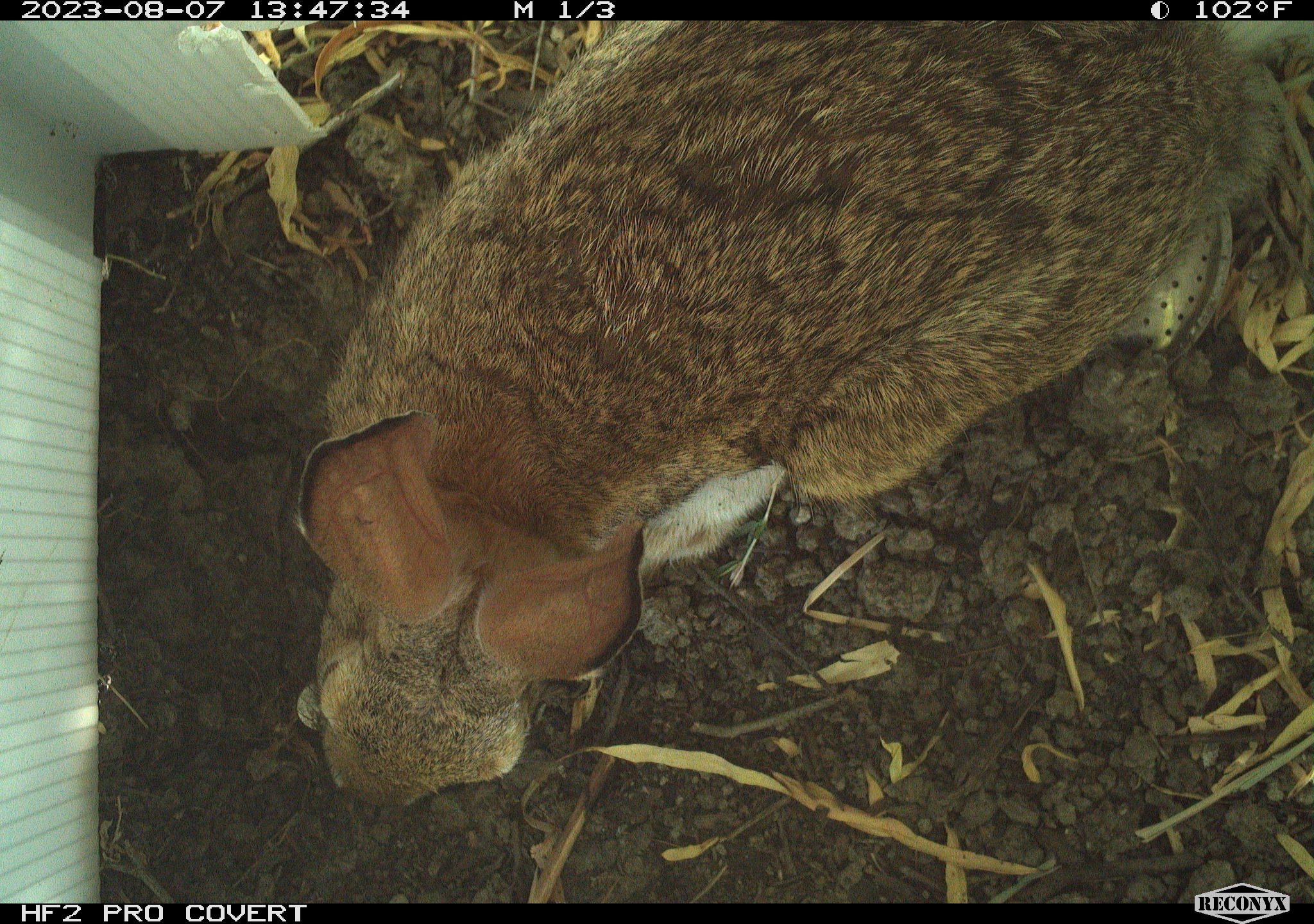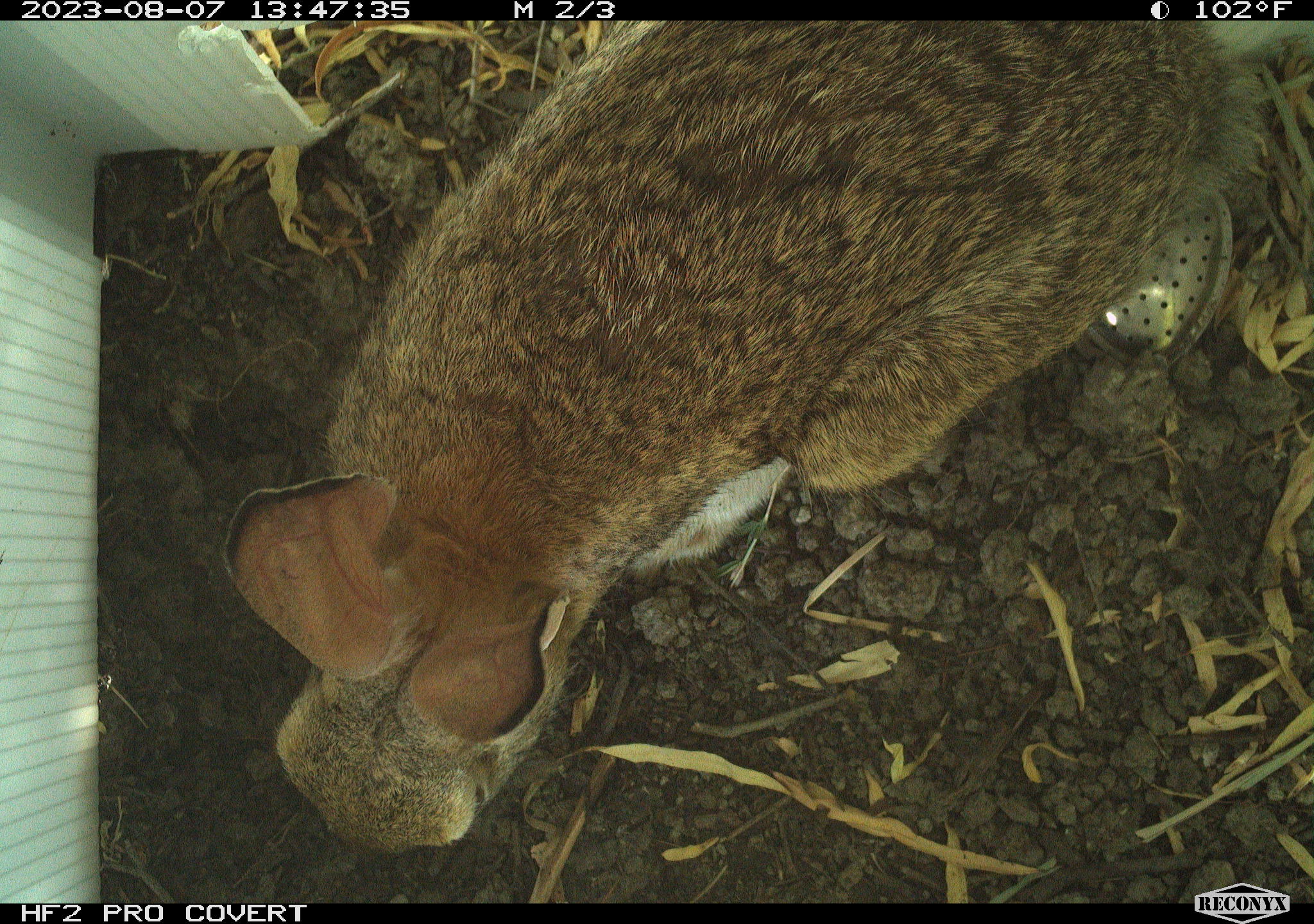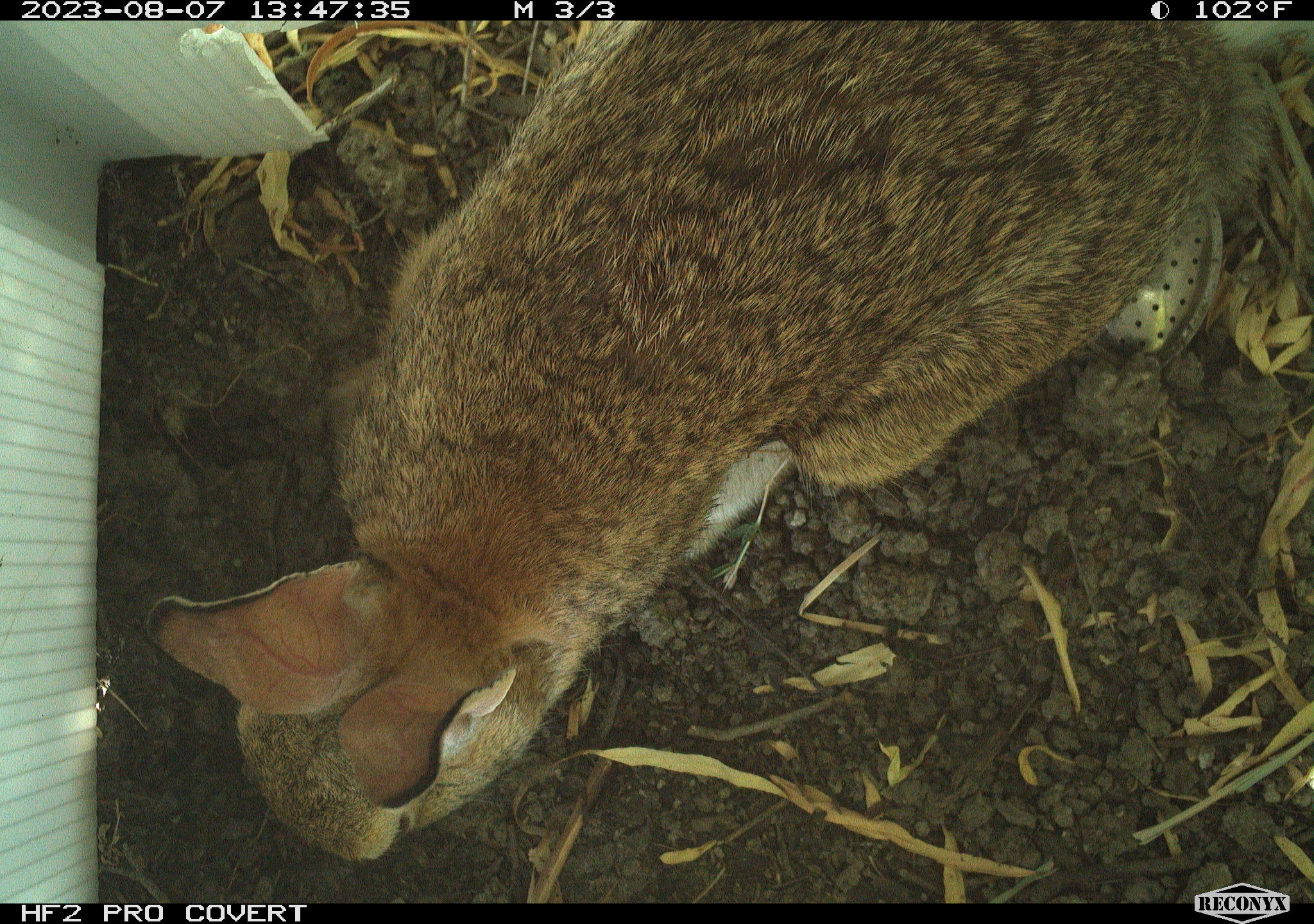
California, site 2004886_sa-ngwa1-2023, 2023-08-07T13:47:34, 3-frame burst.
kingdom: Animalia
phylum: Chordata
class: Mammalia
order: Lagomorpha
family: Leporidae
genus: Sylvilagus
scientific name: Sylvilagus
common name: cottontail rabbits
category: sylvilagus species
Sylvilagus species (cottontail rabbits) (Sylvilagus).